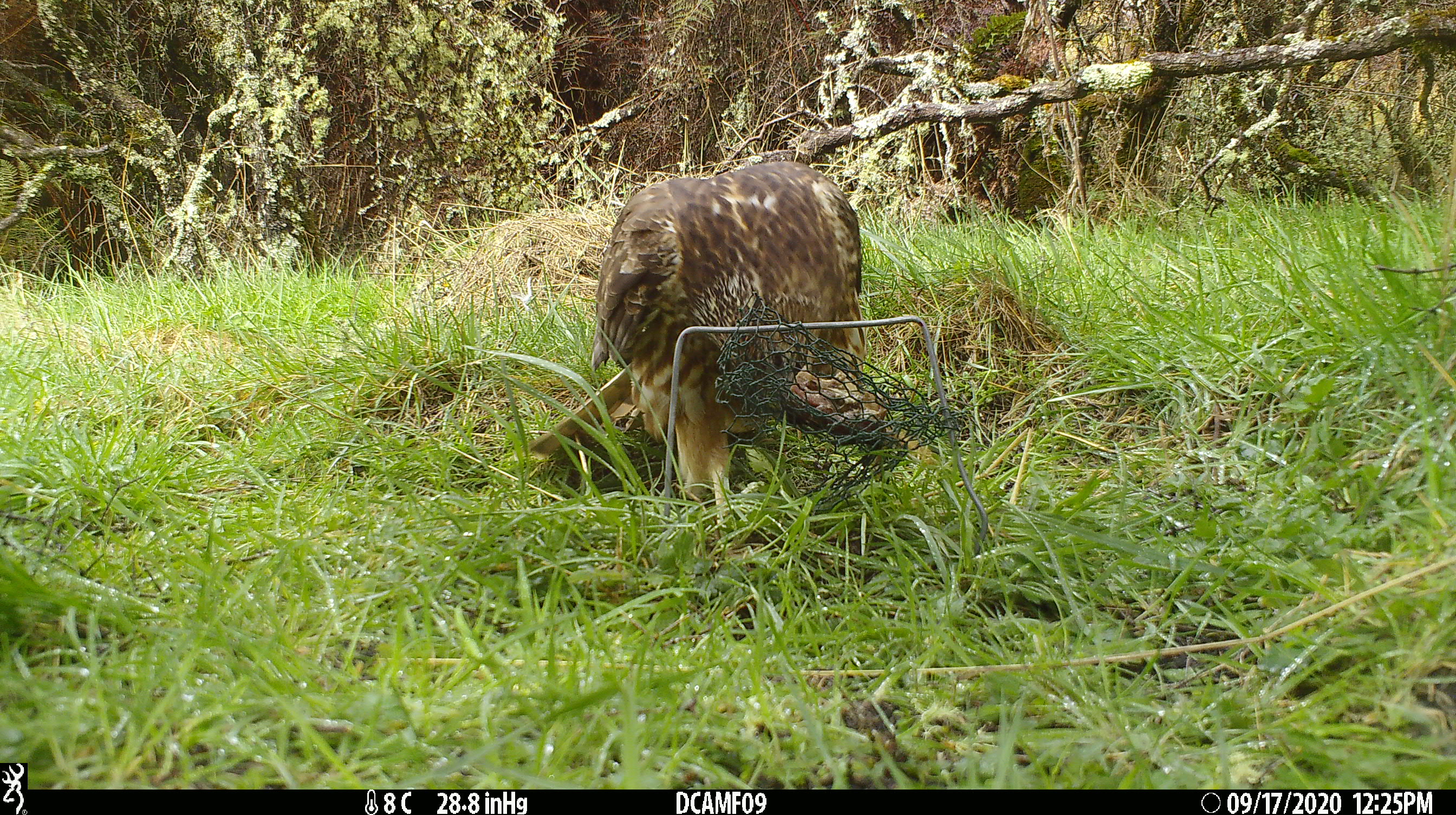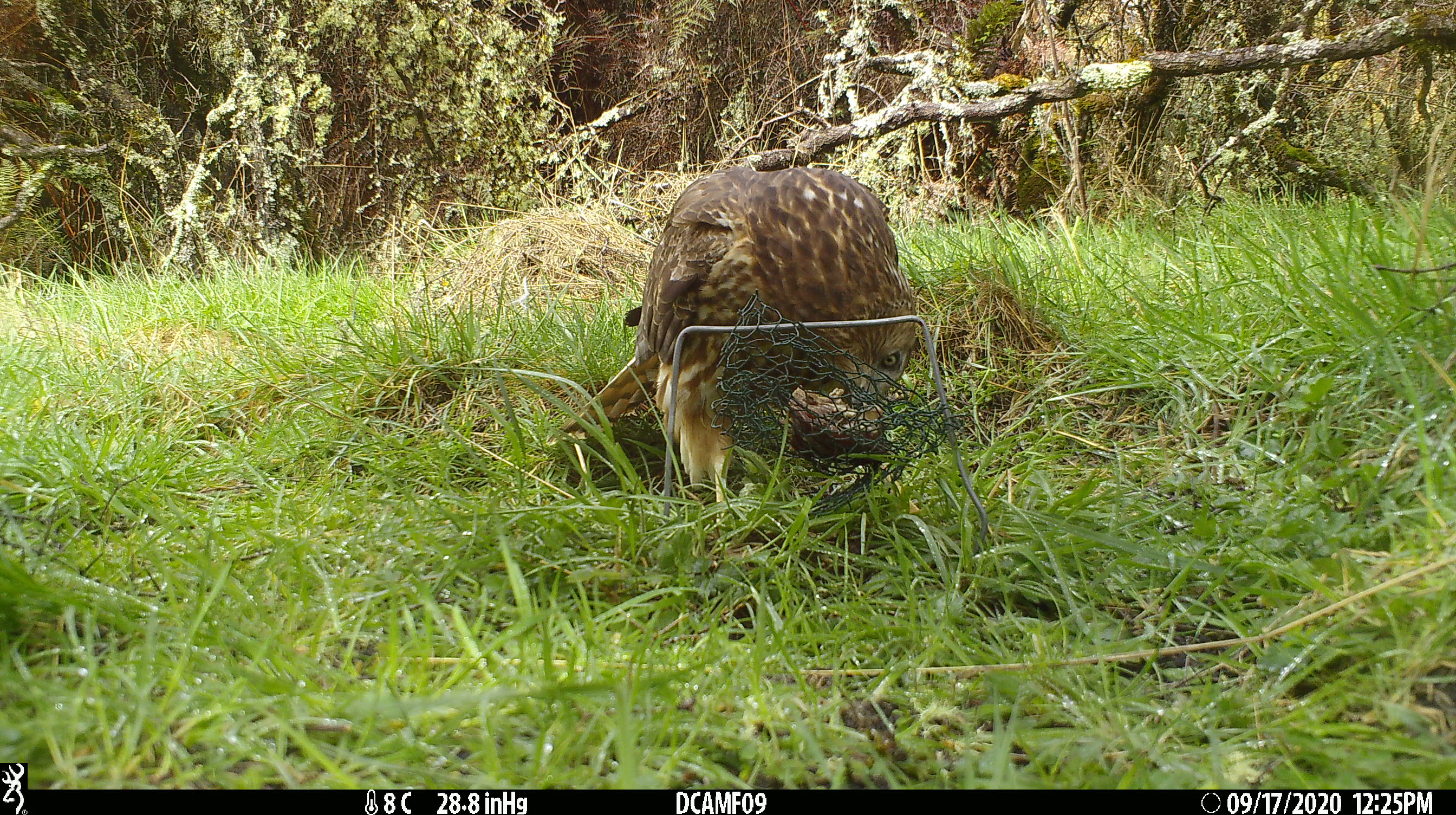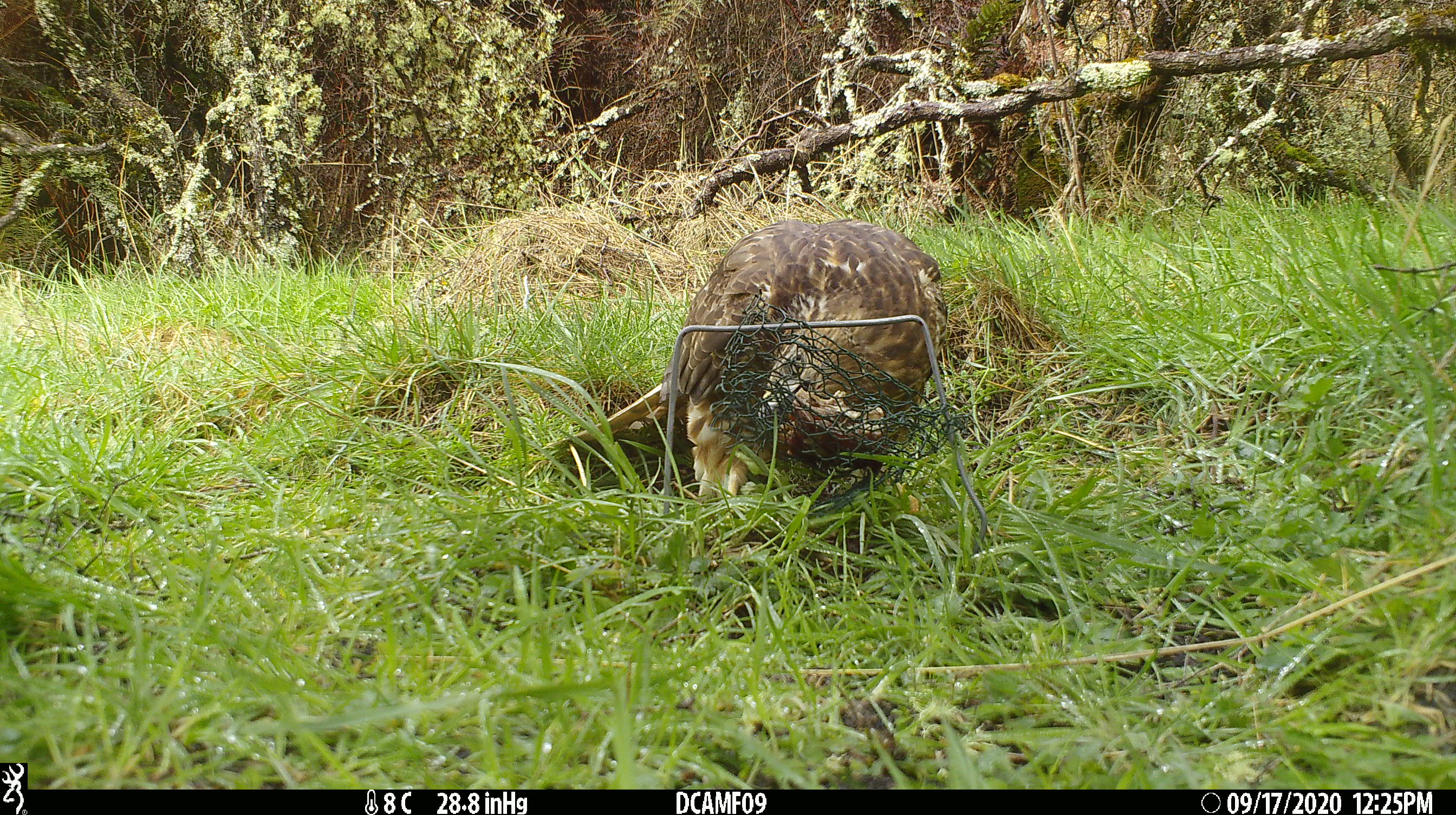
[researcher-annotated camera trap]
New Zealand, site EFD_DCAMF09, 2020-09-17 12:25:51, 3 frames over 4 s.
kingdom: Animalia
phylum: Chordata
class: Aves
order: Accipitriformes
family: Accipitridae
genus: Circus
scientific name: Circus approximans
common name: swamp harrier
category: harrier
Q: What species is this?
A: Harrier (swamp harrier) (Circus approximans).